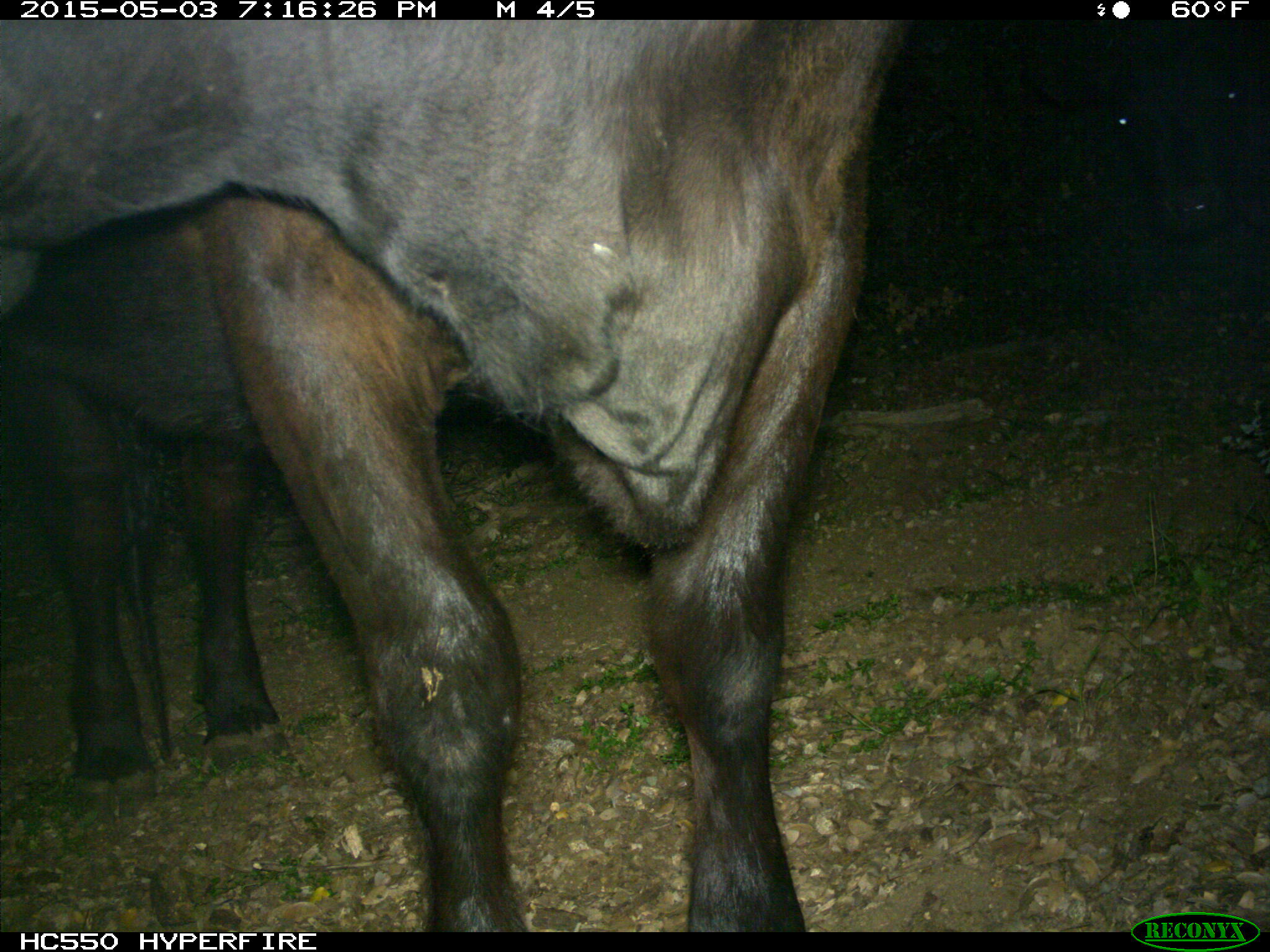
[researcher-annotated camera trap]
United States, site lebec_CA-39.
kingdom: Animalia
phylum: Chordata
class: Mammalia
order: Artiodactyla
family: Bovidae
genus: Bos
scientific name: Bos taurus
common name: domestic cow